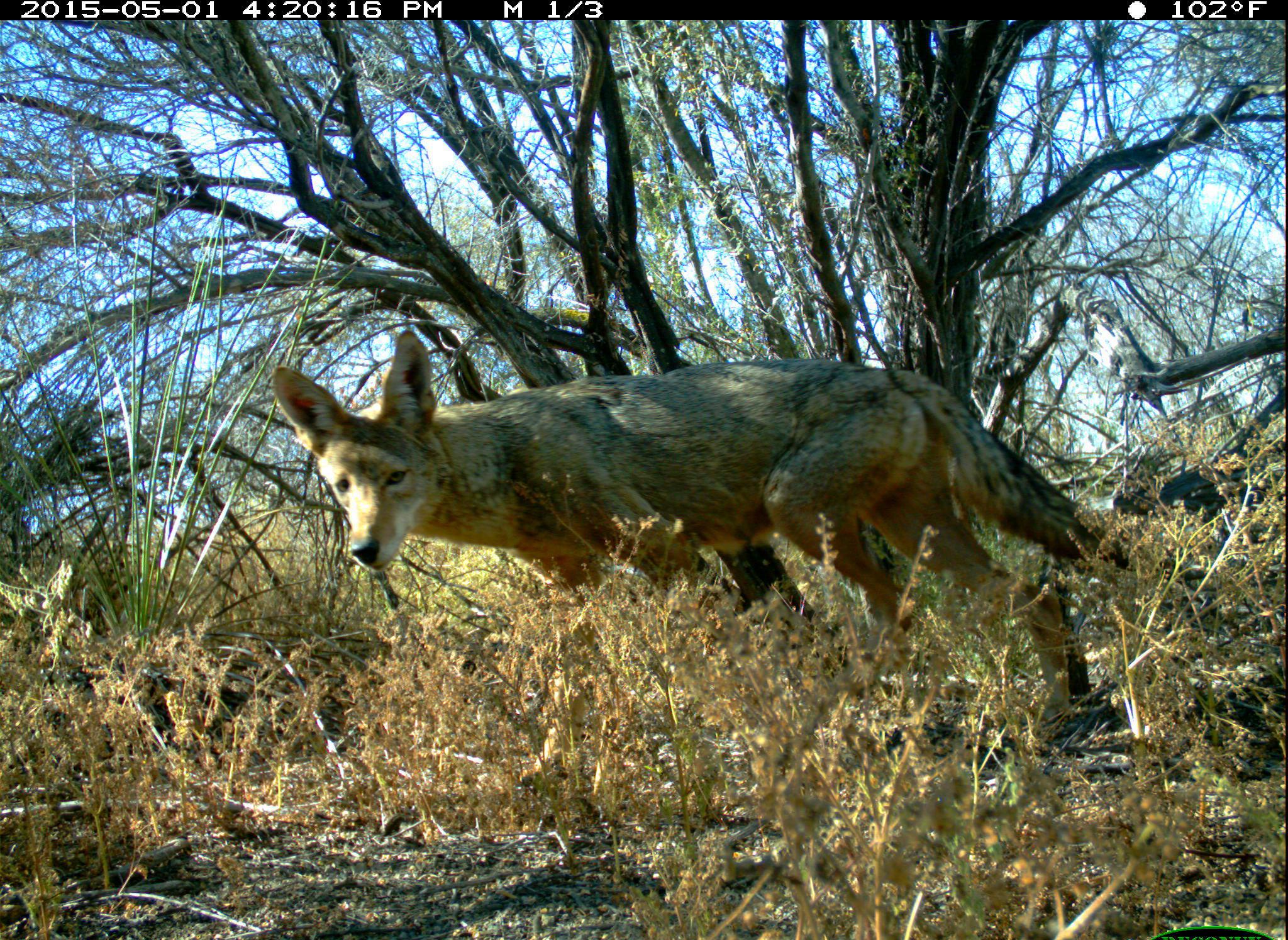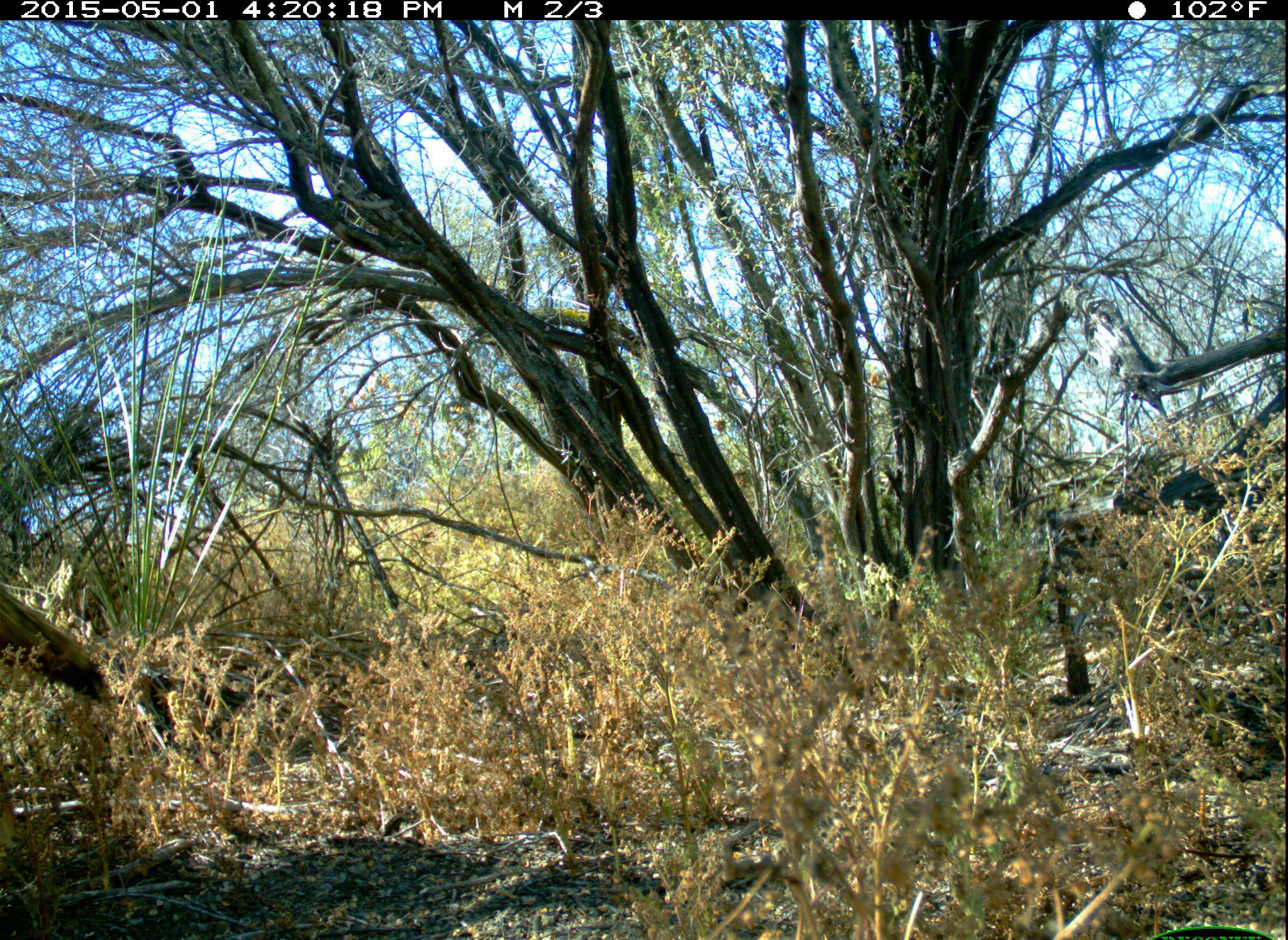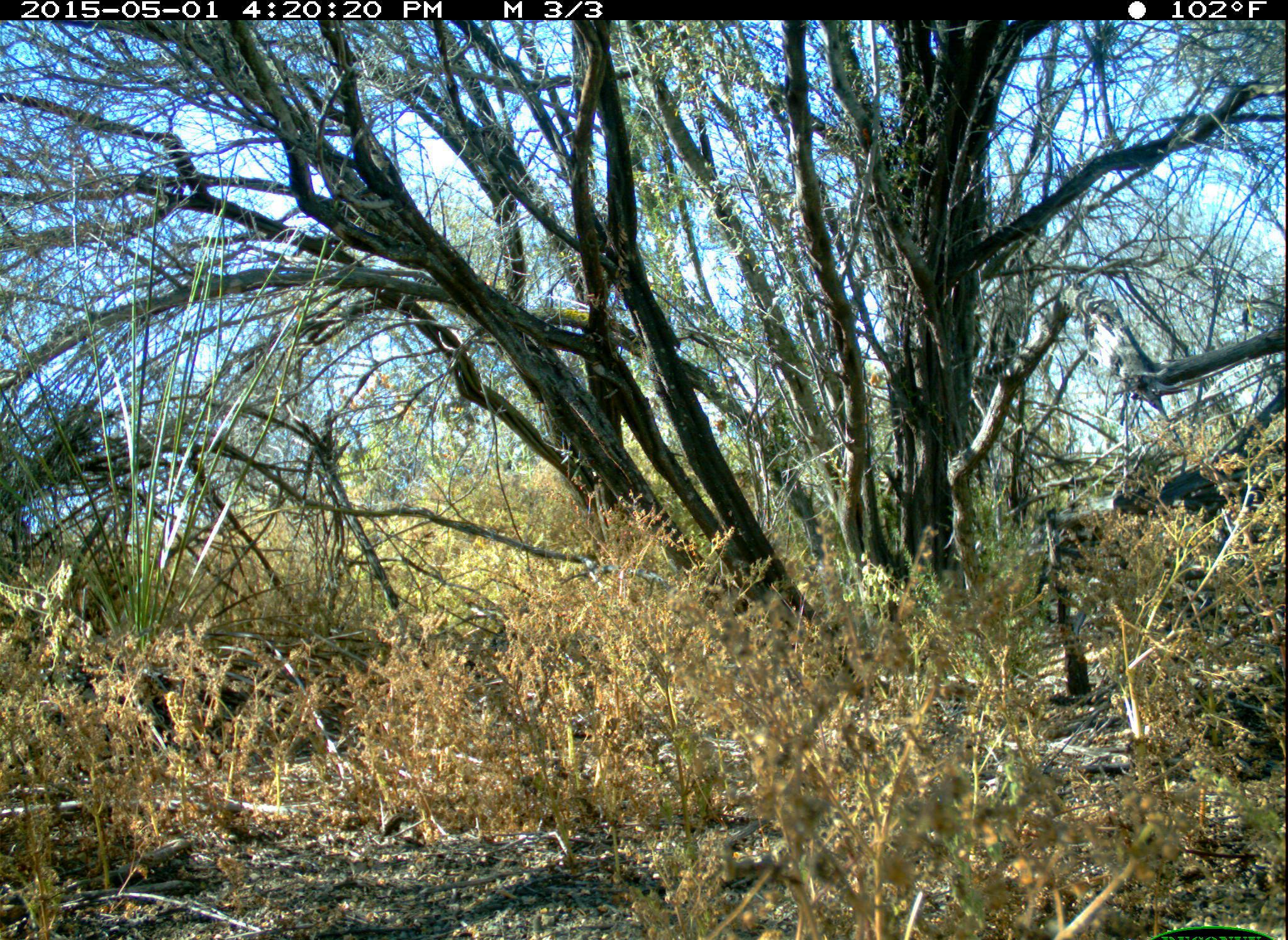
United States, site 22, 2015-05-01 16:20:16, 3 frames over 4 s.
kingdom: Animalia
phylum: Chordata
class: Mammalia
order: Carnivora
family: Canidae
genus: Canis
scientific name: Canis latrans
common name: coyote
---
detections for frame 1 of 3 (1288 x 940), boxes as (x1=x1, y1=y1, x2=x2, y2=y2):
coyote: (x1=270, y1=328, x2=1213, y2=778)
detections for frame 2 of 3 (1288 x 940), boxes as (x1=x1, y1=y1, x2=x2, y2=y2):
coyote: (x1=0, y1=579, x2=108, y2=698)